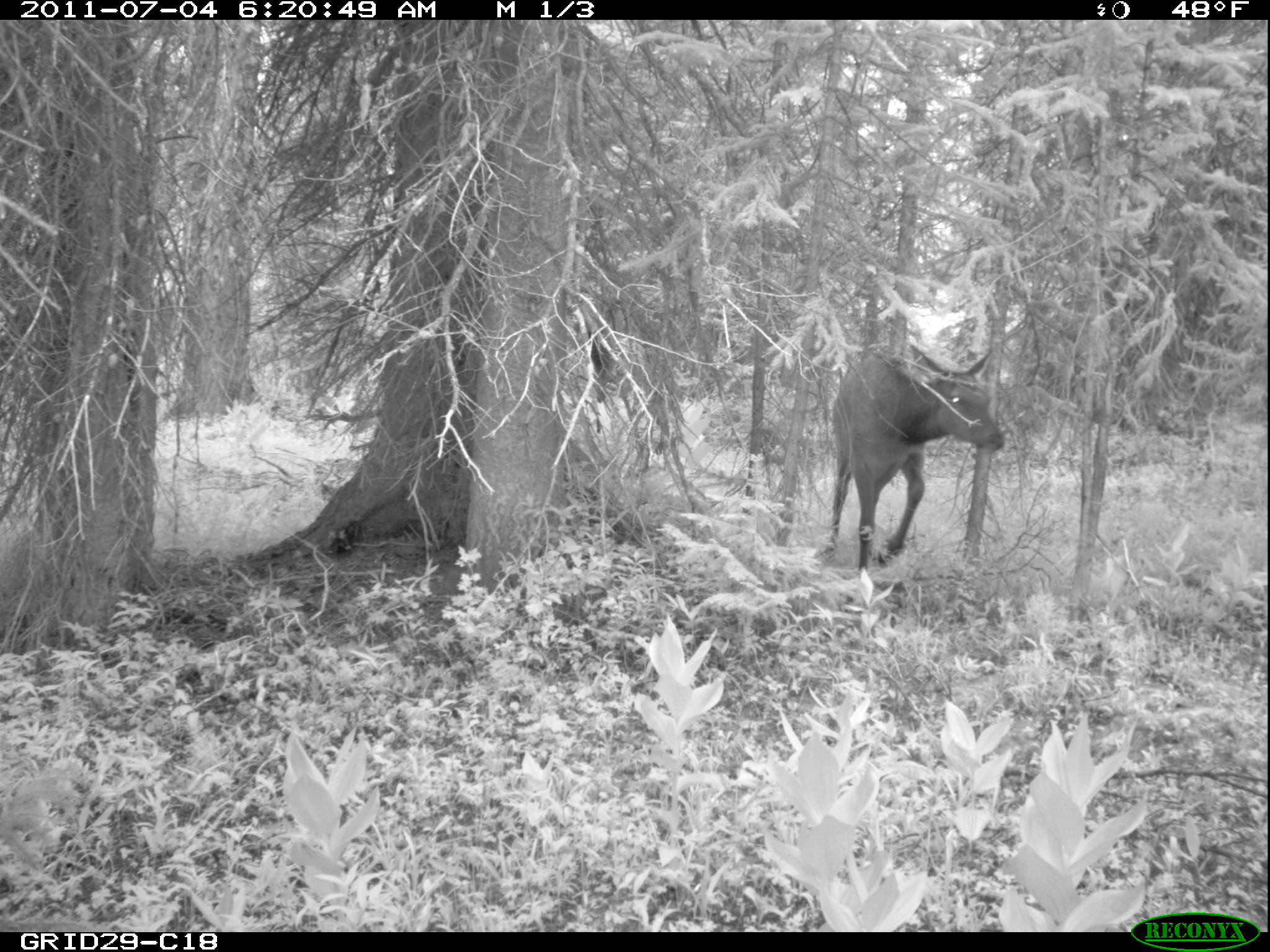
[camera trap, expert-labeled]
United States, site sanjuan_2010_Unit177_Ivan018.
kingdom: Animalia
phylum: Chordata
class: Mammalia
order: Artiodactyla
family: Cervidae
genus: Cervus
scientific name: Cervus elaphus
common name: red deer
Cervus elaphus (red deer).